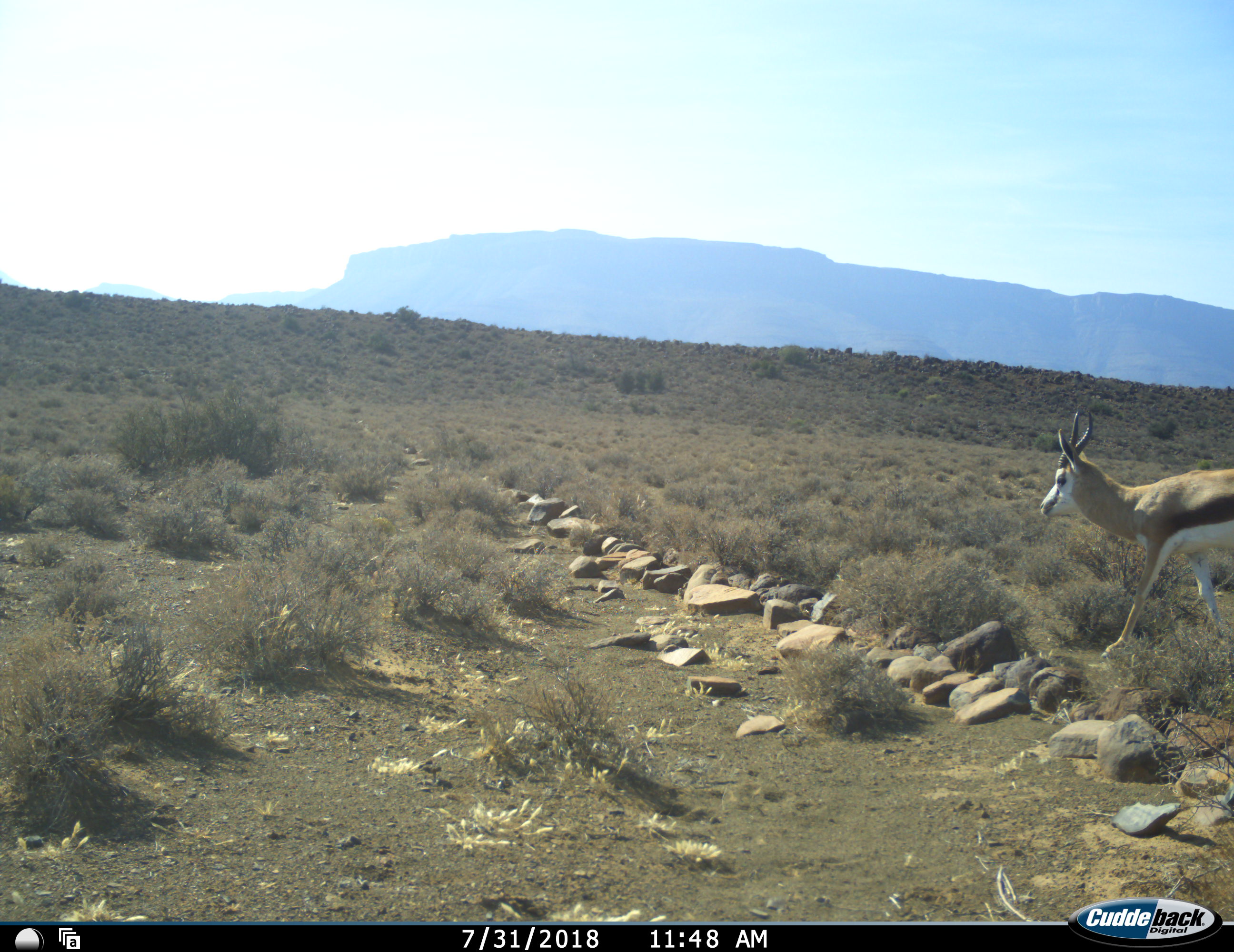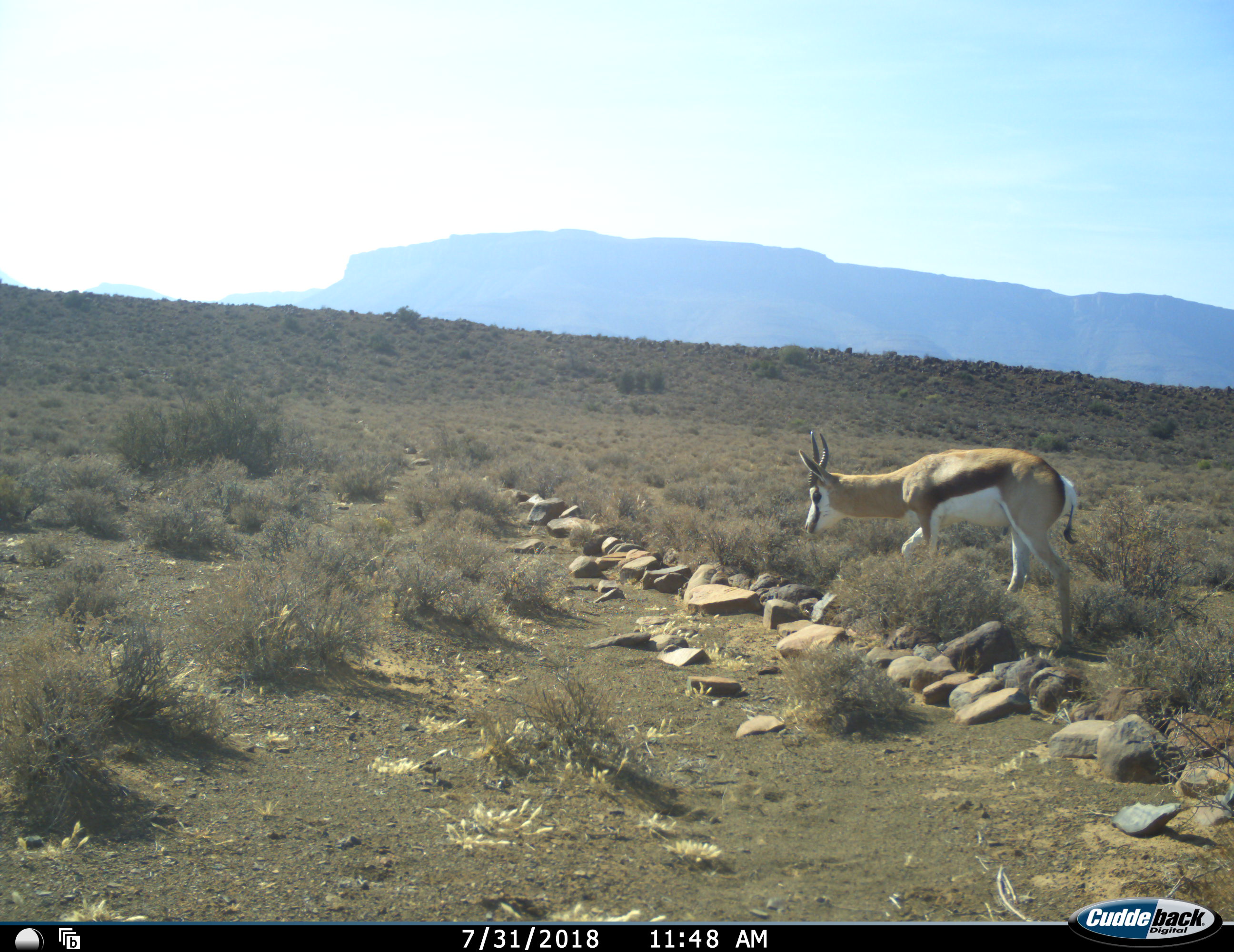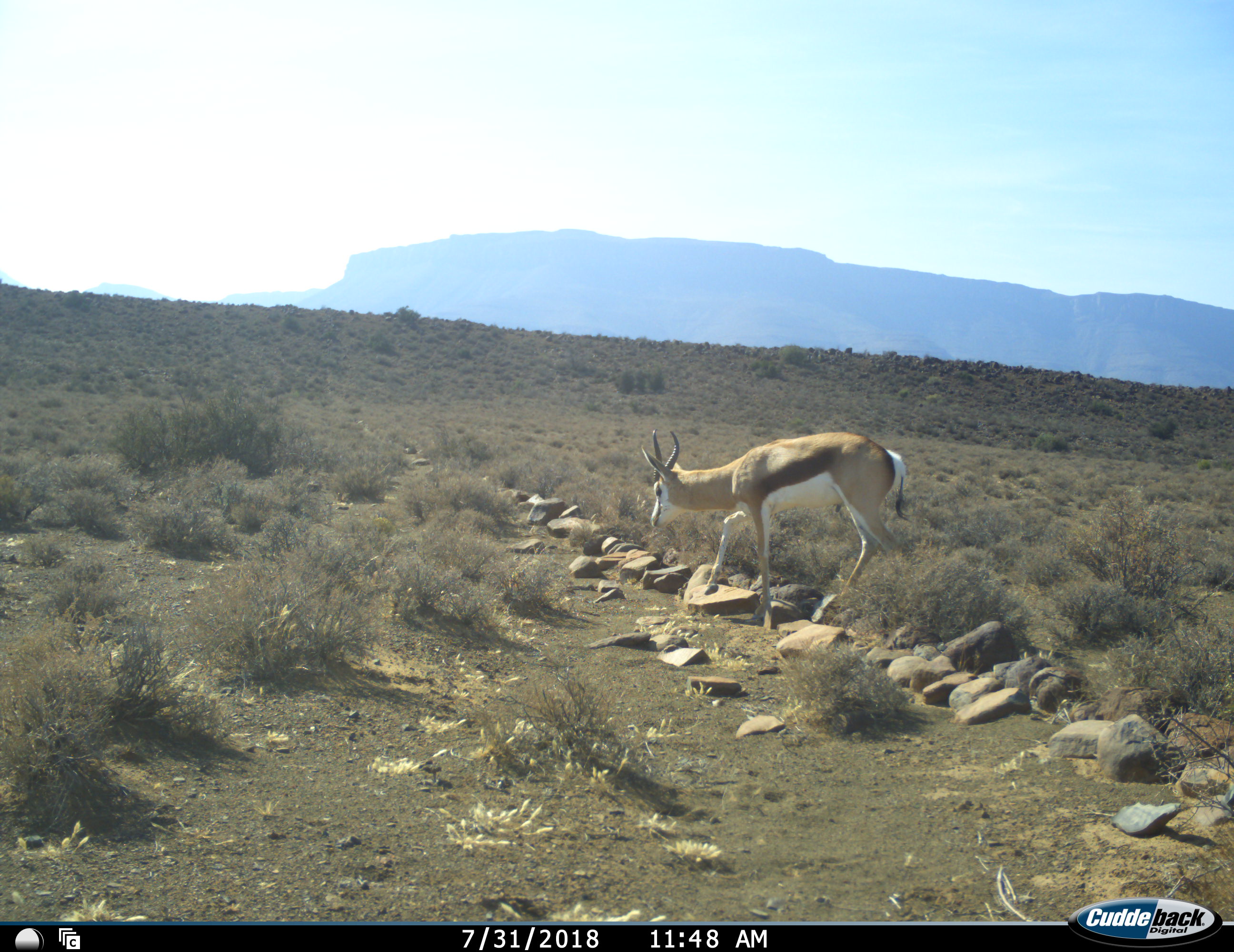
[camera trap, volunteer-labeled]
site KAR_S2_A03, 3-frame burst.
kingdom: Animalia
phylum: Chordata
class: Mammalia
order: Artiodactyla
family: Bovidae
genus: Antidorcas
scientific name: Antidorcas marsupialis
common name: springbok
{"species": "springbok (Antidorcas marsupialis)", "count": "1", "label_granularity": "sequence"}